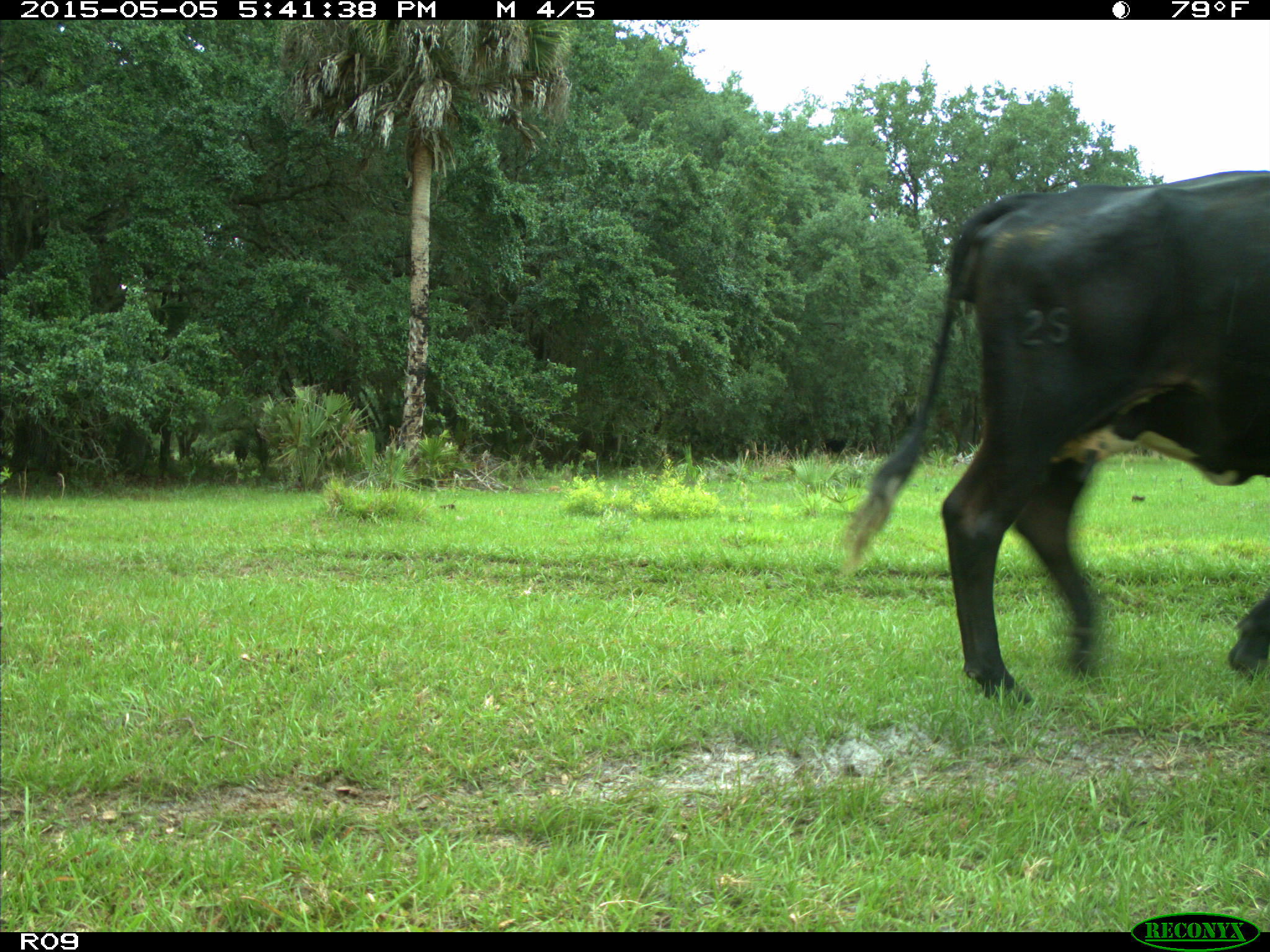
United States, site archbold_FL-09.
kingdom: Animalia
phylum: Chordata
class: Mammalia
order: Artiodactyla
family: Bovidae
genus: Bos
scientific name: Bos taurus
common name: domestic cow